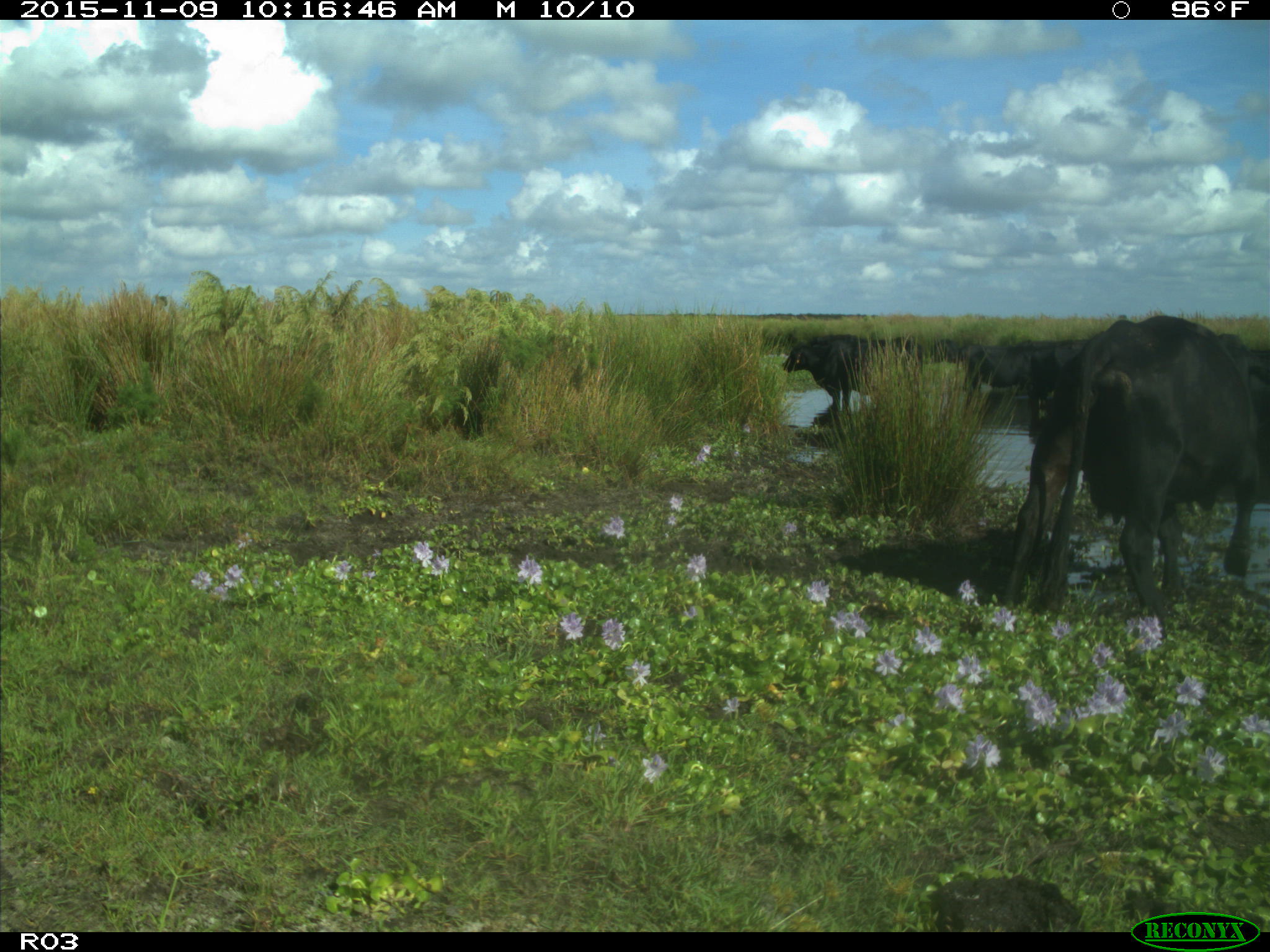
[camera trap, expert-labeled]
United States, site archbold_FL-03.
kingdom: Animalia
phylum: Chordata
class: Mammalia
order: Artiodactyla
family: Bovidae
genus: Bos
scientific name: Bos taurus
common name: domestic cow